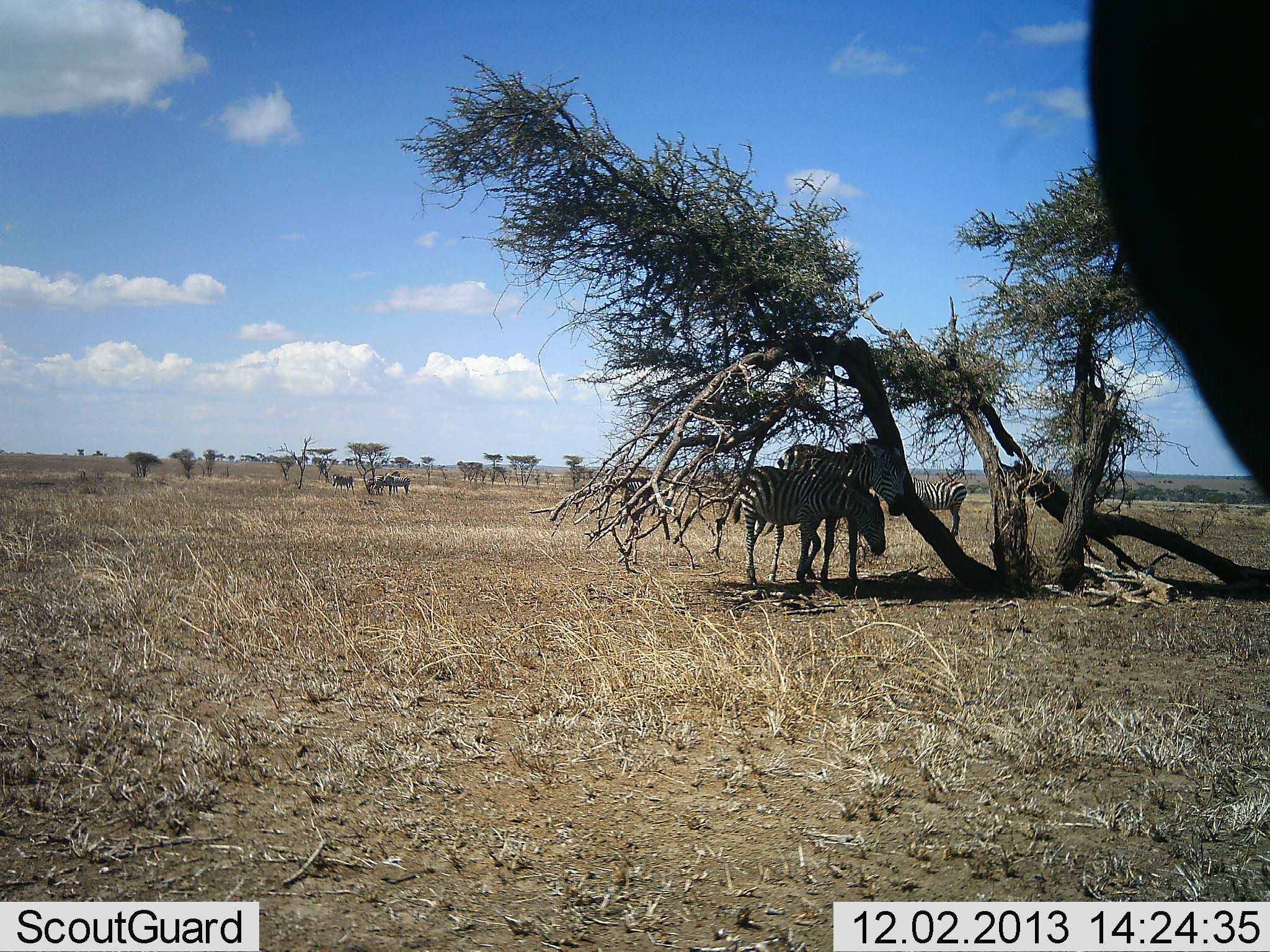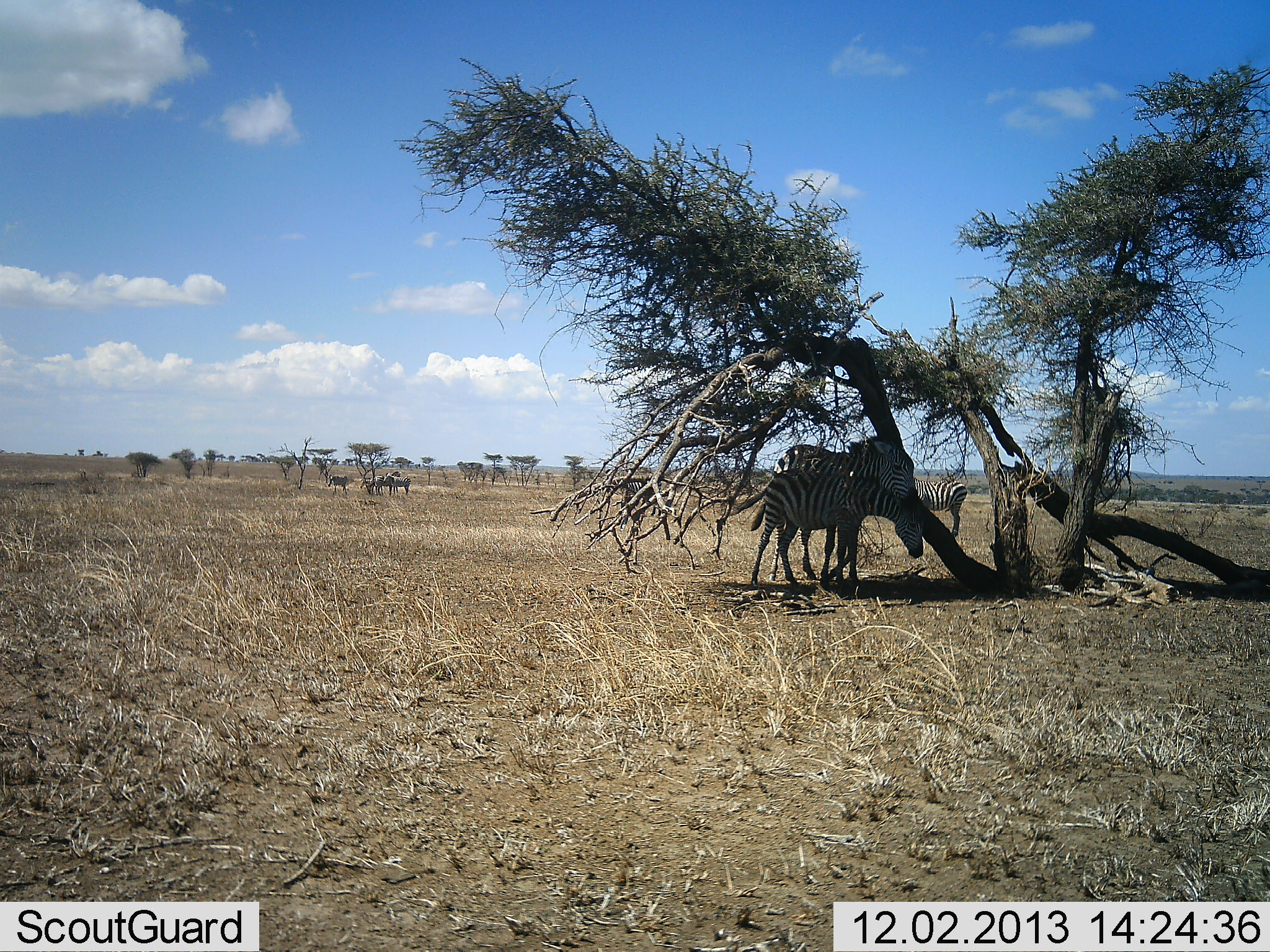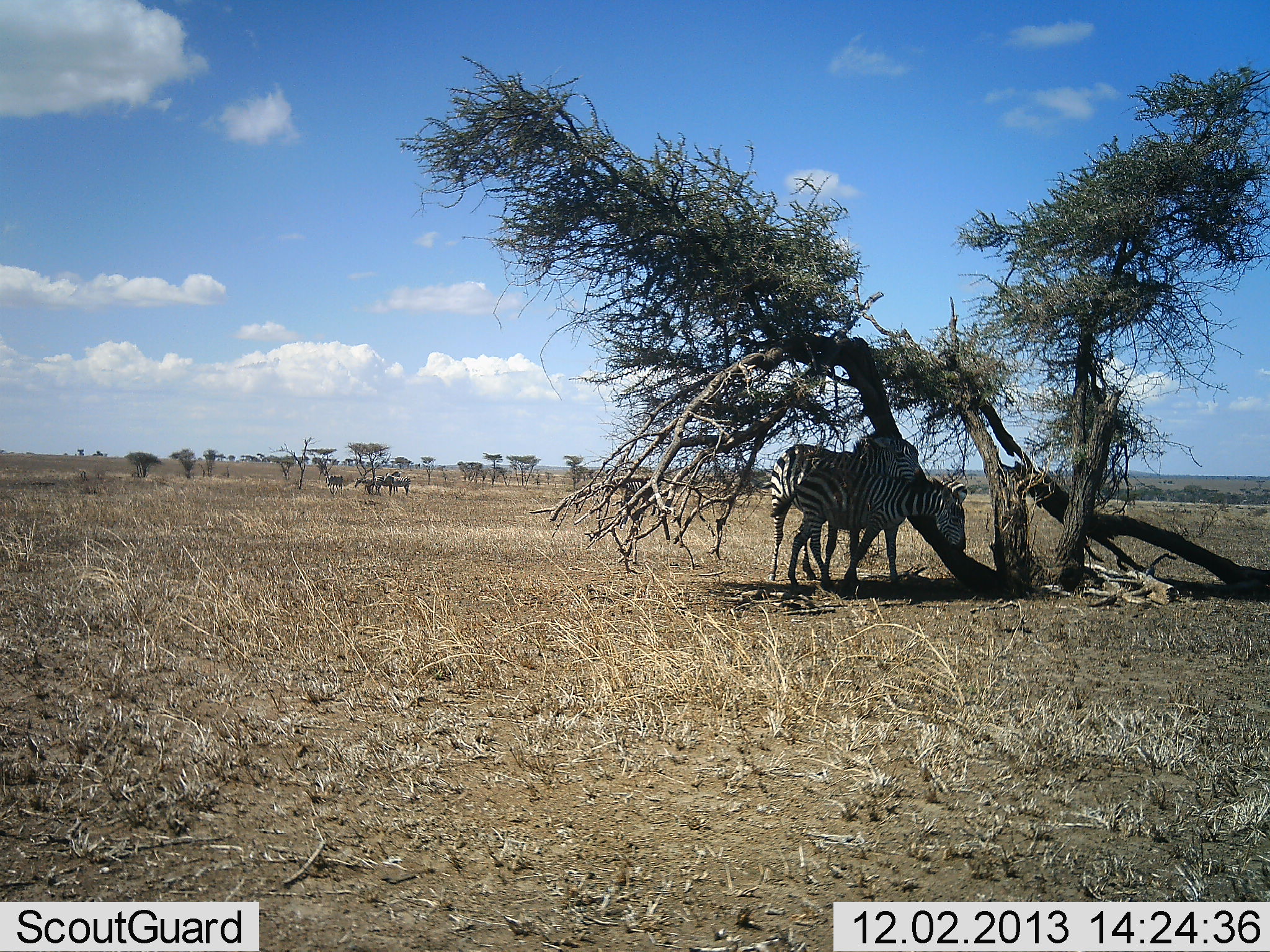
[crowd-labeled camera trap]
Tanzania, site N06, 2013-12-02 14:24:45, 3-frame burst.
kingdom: Animalia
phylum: Chordata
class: Mammalia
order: Perissodactyla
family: Equidae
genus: Equus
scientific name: Equus quagga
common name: plains zebra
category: zebra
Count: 7.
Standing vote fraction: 83%.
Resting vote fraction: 42%.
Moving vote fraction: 25%.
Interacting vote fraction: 17%.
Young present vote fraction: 17%.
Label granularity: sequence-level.